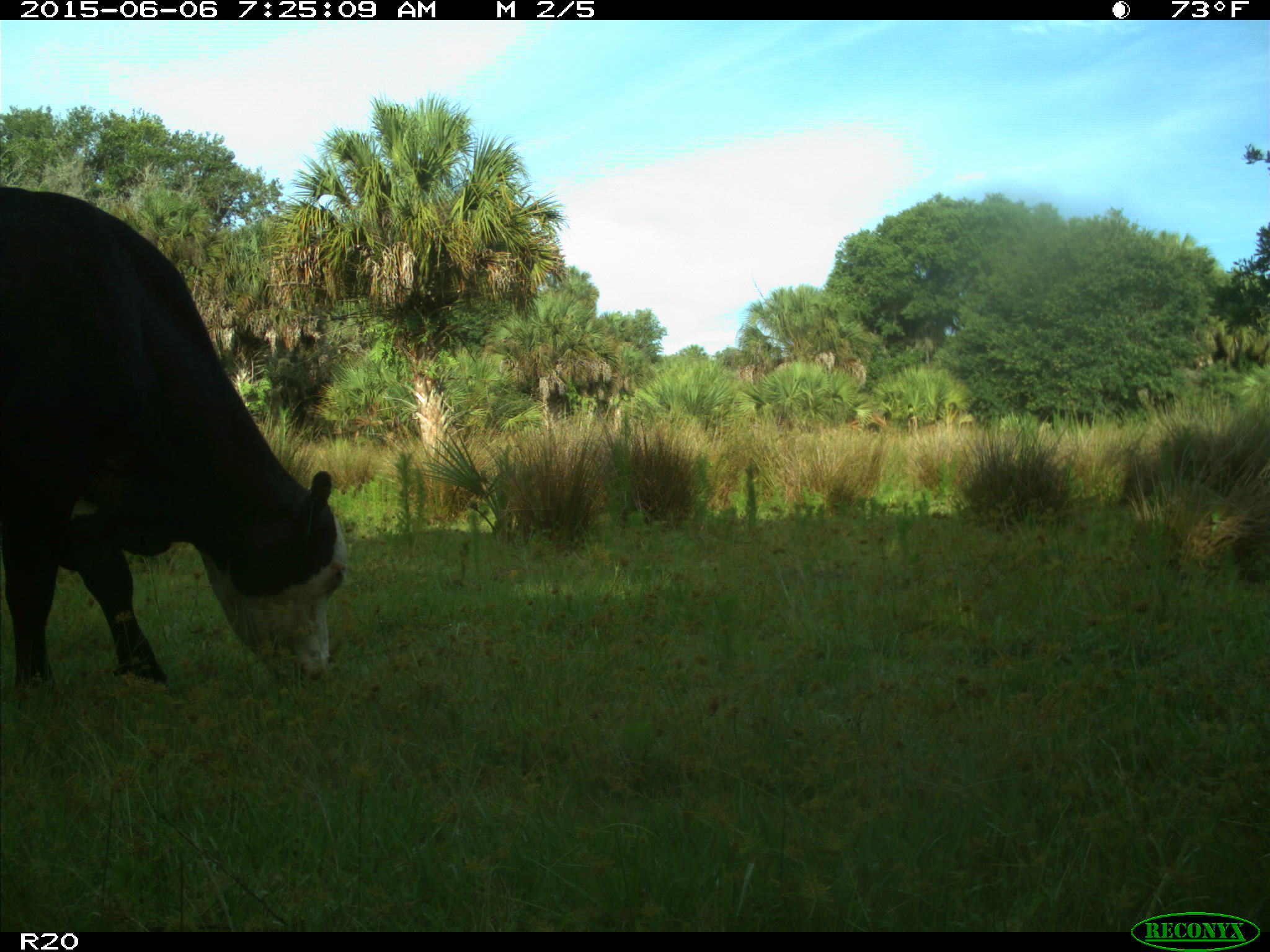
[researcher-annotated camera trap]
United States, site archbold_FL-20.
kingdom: Animalia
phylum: Chordata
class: Mammalia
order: Artiodactyla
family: Bovidae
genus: Bos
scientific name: Bos taurus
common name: domestic cow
Bos taurus (domestic cow).